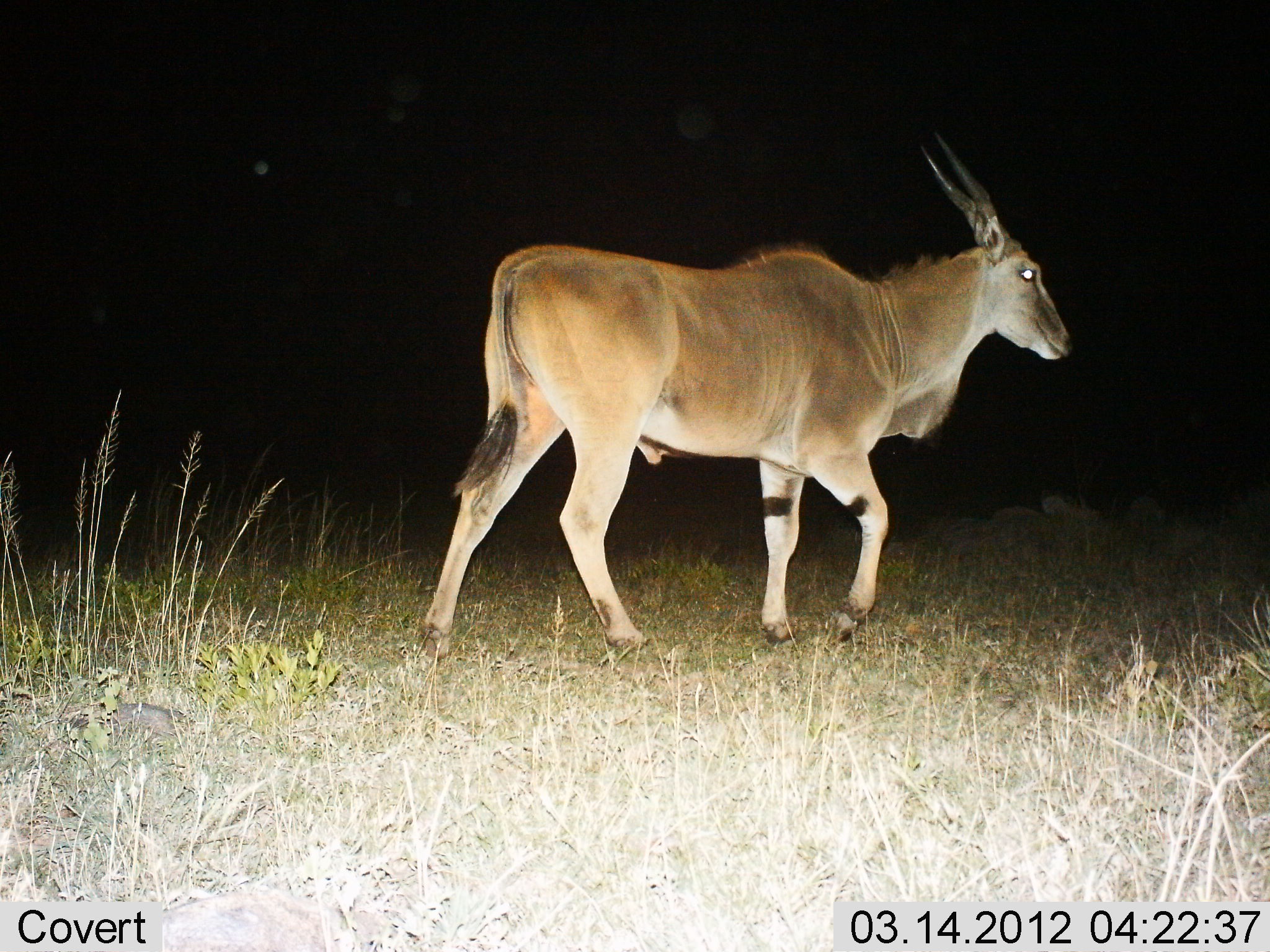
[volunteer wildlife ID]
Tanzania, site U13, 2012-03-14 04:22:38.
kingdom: Animalia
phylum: Chordata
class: Mammalia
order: Artiodactyla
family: Bovidae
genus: Tragelaphus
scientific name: Tragelaphus oryx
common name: eland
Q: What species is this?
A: Eland (Tragelaphus oryx).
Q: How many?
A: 1.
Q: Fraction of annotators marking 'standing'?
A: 33%.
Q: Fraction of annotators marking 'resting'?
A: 0%.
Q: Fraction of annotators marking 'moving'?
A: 70%.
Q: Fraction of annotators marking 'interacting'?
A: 0%.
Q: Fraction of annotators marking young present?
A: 0%.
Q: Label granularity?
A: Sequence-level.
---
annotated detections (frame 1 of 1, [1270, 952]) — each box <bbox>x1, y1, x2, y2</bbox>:
animal: <bbox>412, 126, 1073, 663</bbox>